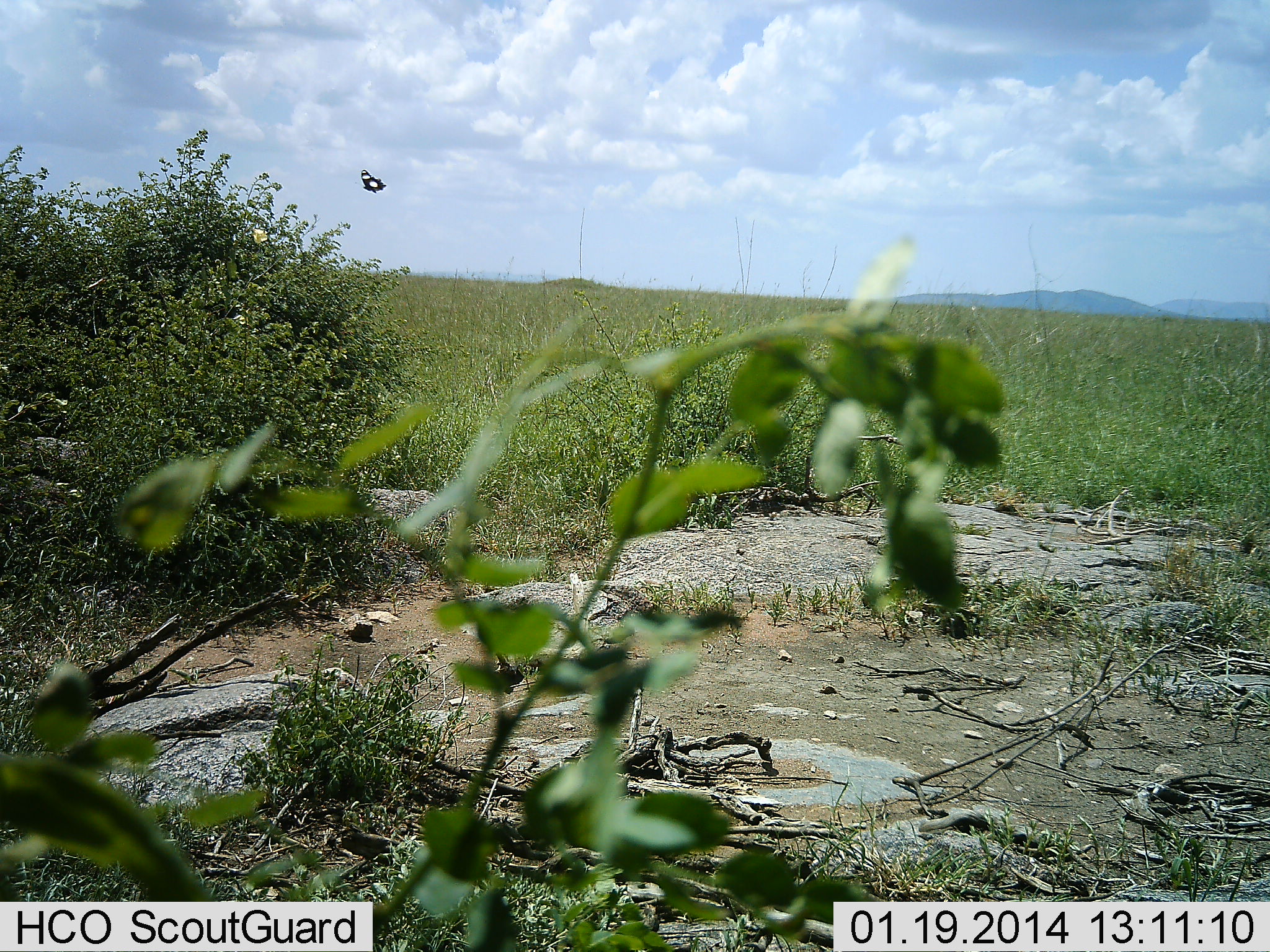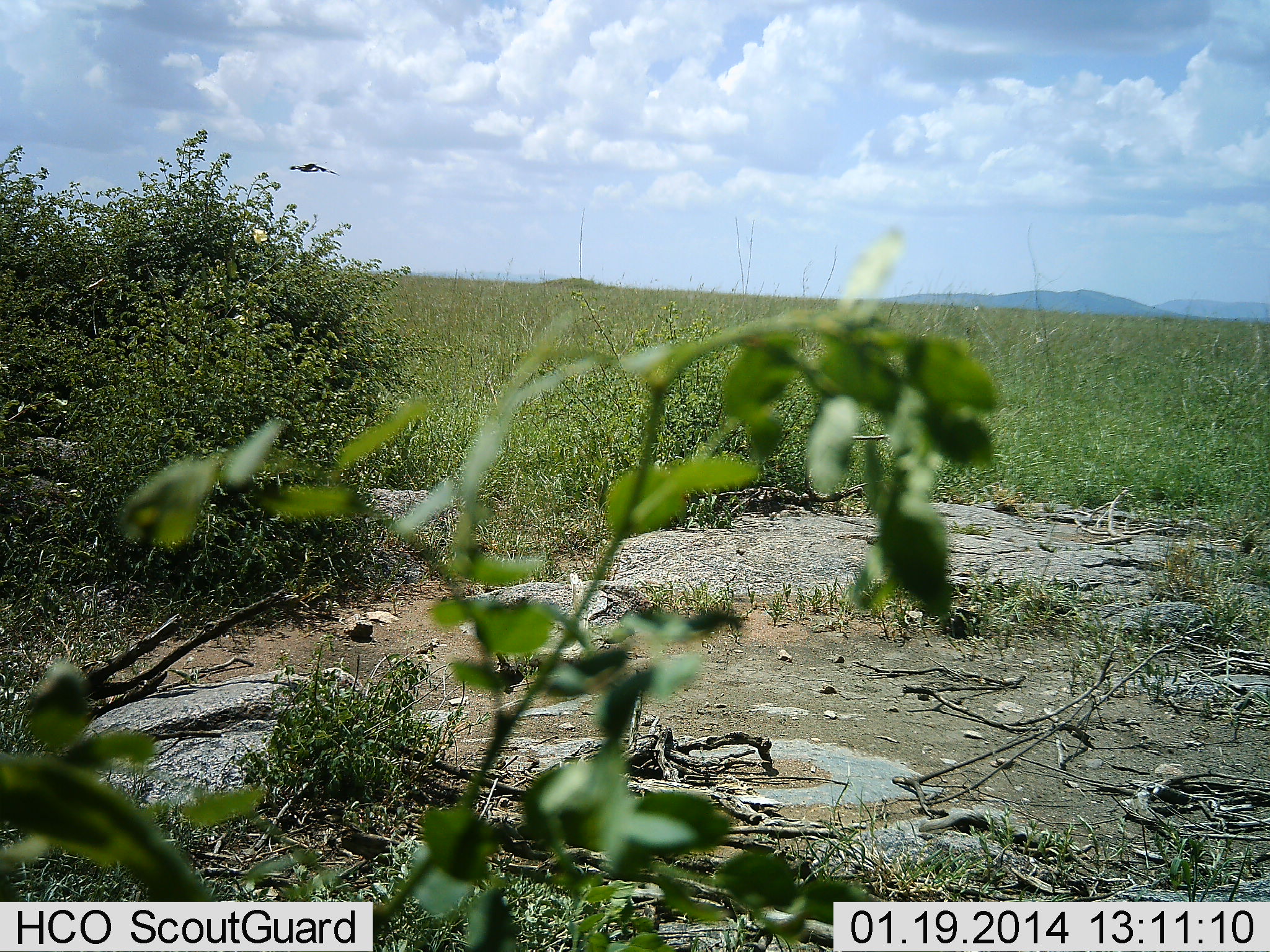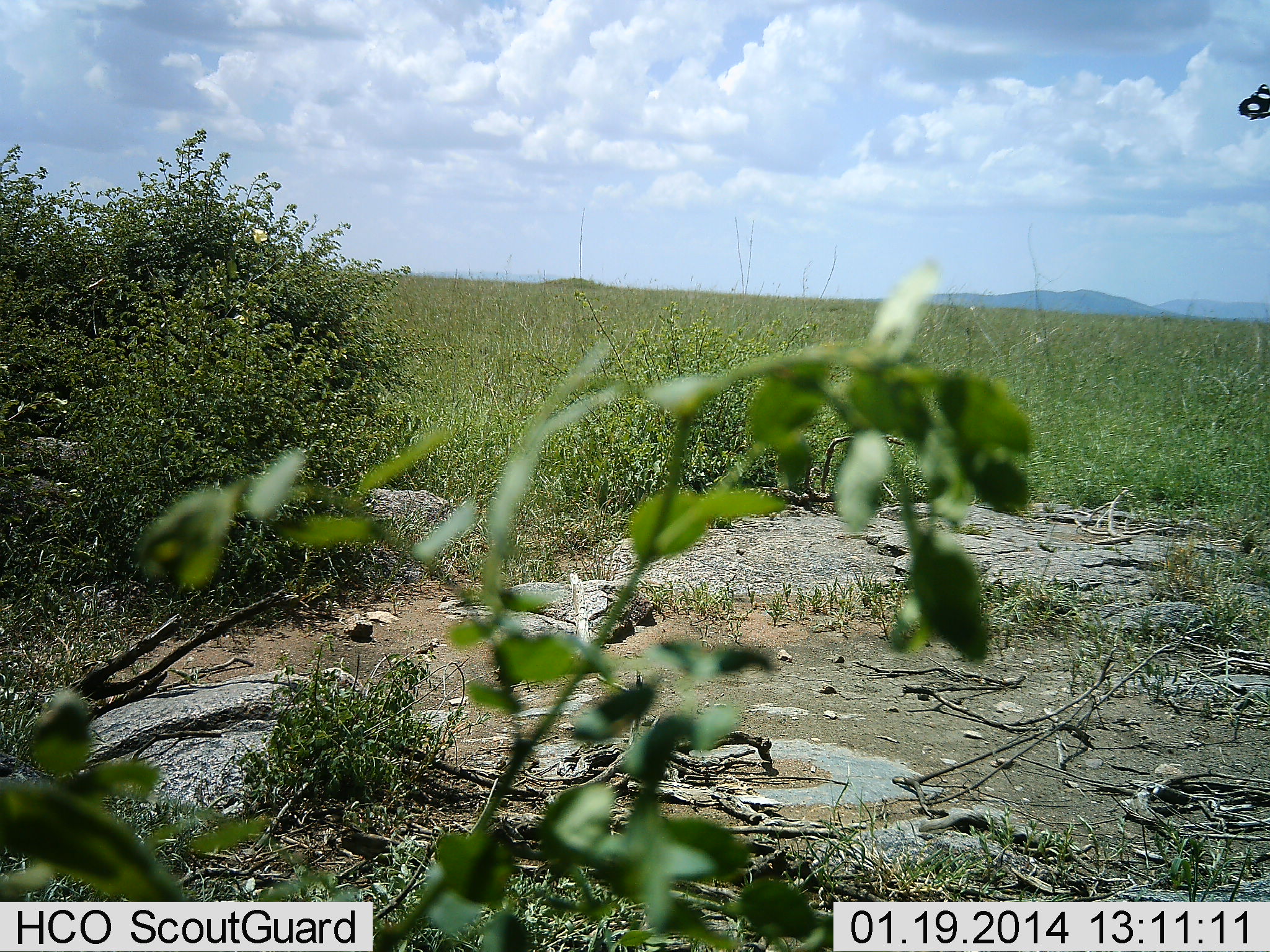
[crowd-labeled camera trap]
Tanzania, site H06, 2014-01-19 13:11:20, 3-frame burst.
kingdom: Animalia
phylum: Arthropoda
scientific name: Arthropoda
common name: arthropods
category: insectspider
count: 1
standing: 0%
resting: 0%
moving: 100%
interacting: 0%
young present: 0%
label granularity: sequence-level